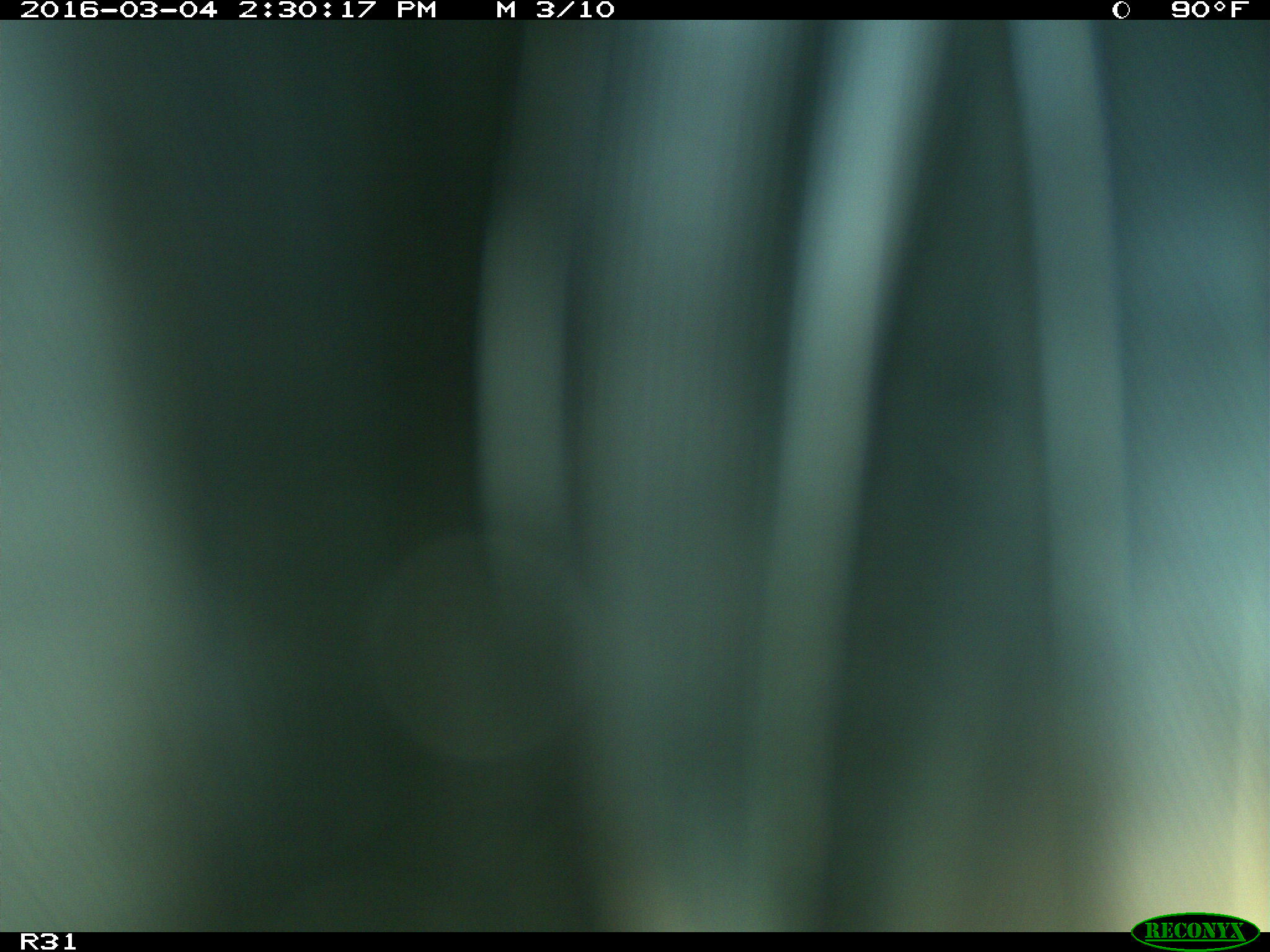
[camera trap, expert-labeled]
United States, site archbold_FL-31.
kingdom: Animalia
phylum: Chordata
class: Aves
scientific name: Aves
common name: birds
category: unidentified bird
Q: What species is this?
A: Unidentified bird (birds) (Aves).